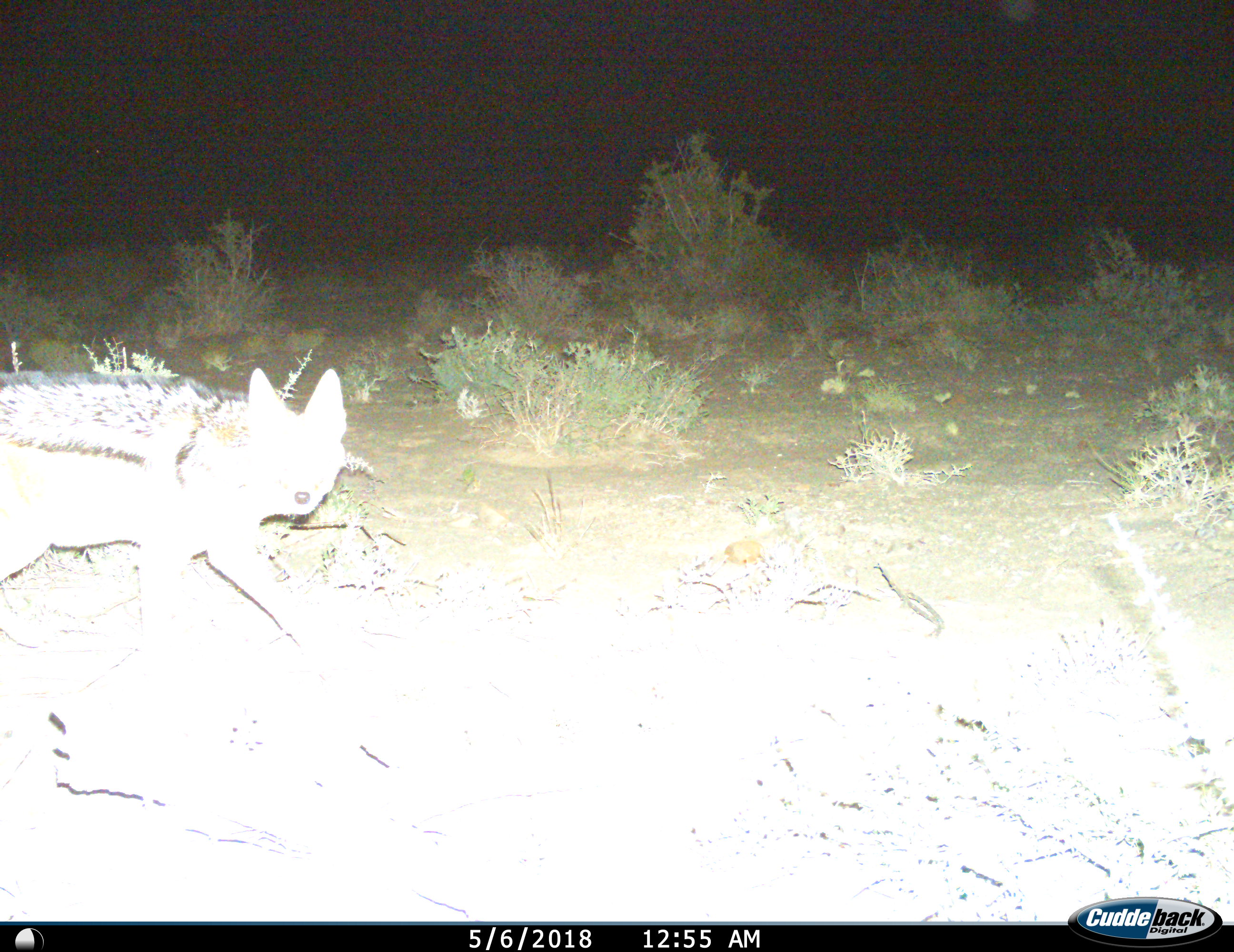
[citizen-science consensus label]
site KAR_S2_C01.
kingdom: Animalia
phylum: Chordata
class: Mammalia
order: Carnivora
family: Canidae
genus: Lupulella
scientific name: Lupulella mesomelas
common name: black-backed jackal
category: jackalblackbacked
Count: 1.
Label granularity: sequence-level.